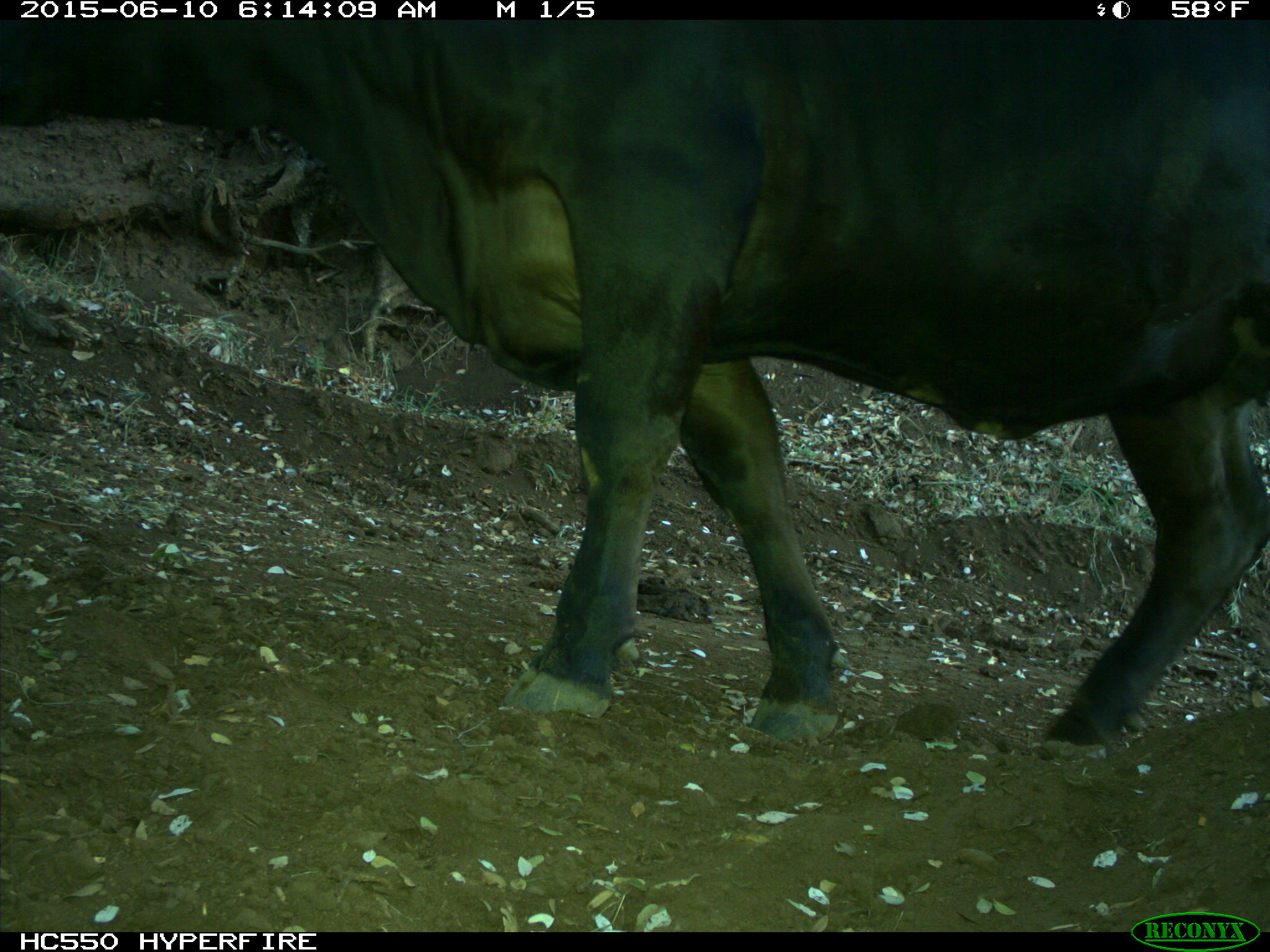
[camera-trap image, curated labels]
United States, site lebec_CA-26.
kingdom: Animalia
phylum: Chordata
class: Mammalia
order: Artiodactyla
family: Bovidae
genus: Bos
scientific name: Bos taurus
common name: domestic cow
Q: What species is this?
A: Bos taurus (domestic cow).